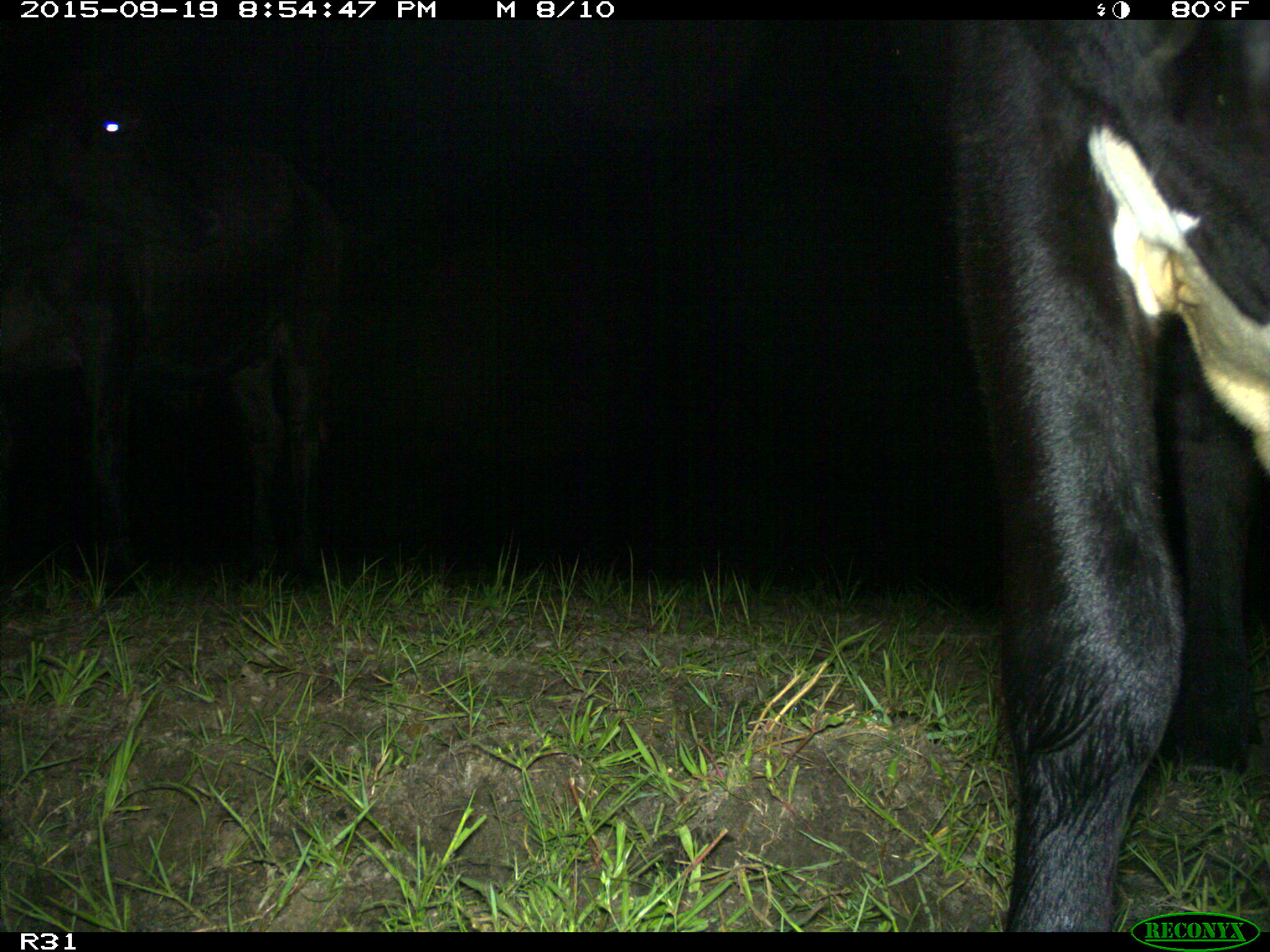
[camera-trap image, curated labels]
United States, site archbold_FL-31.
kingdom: Animalia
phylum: Chordata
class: Mammalia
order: Artiodactyla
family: Bovidae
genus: Bos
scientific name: Bos taurus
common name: domestic cow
Bos taurus (domestic cow).